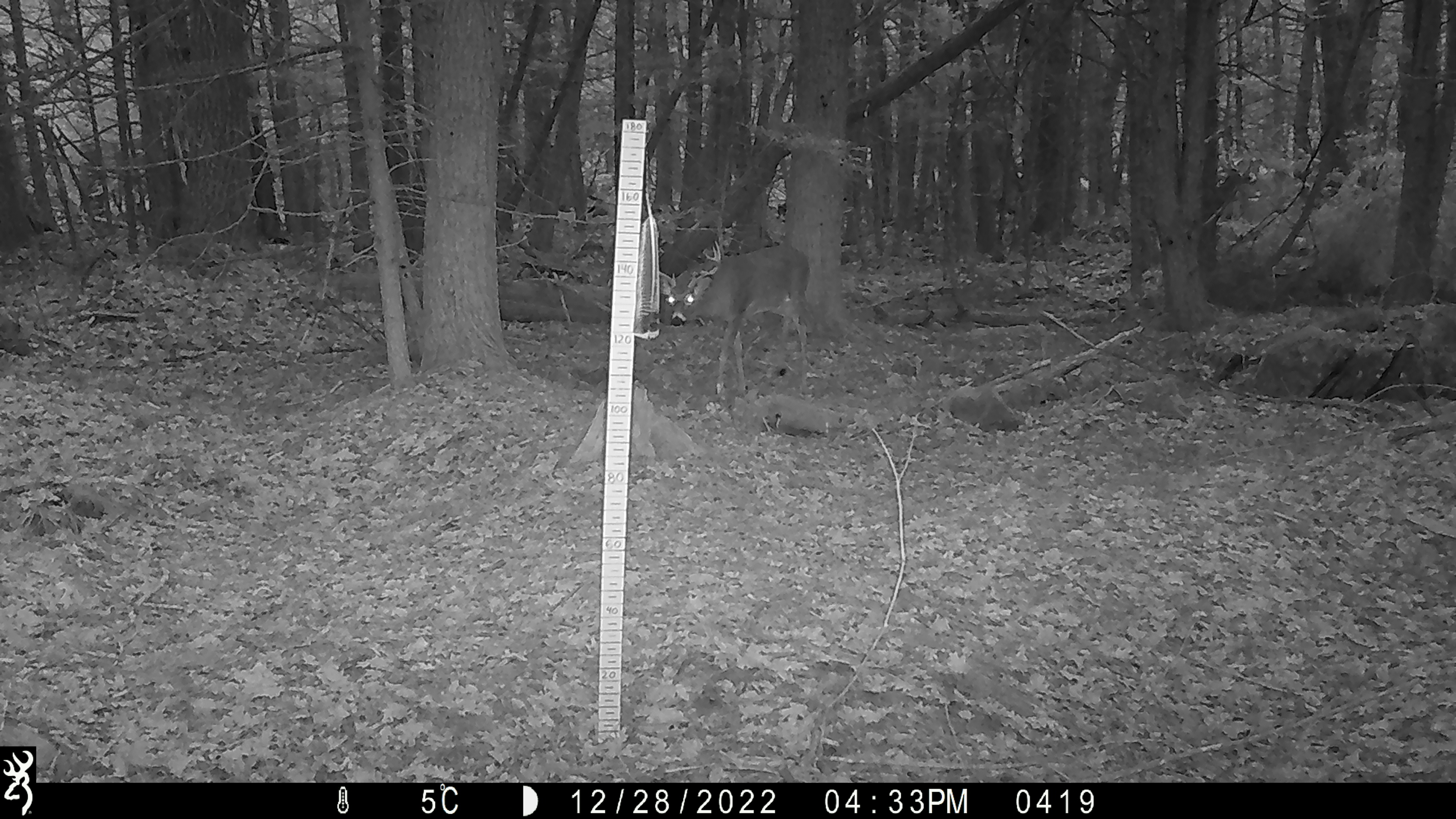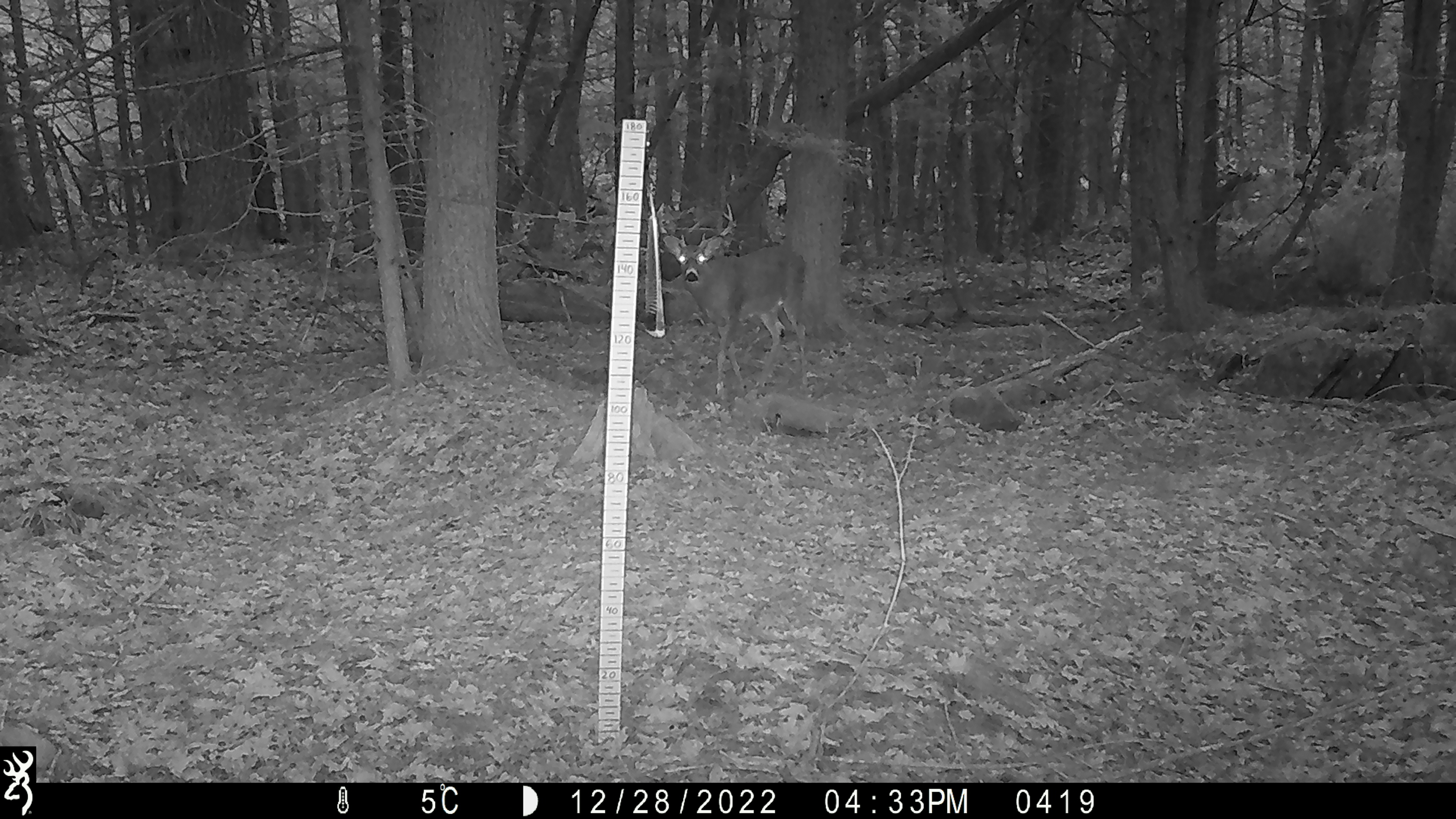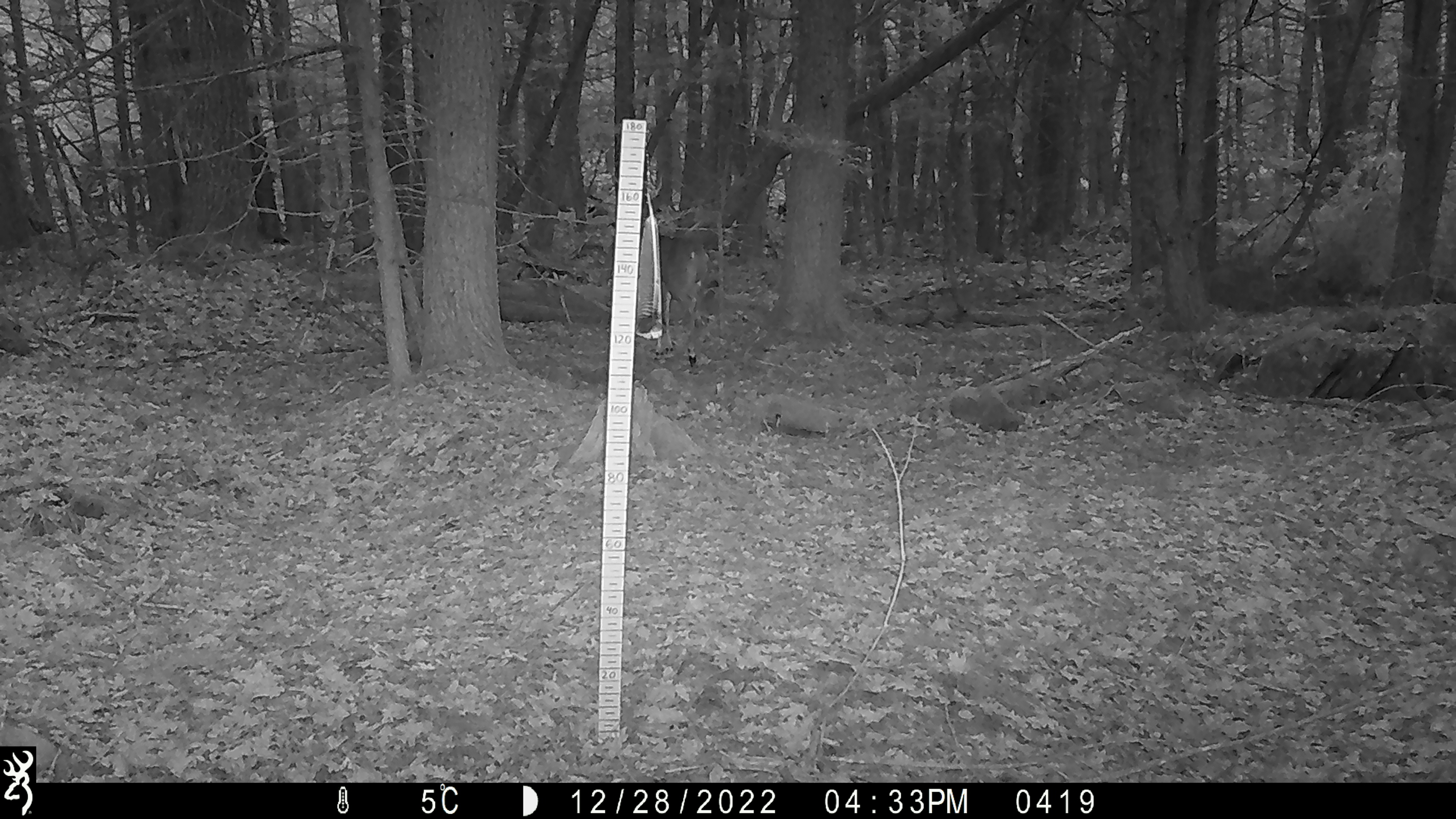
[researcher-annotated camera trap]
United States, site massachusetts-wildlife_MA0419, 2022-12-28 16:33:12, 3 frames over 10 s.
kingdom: Animalia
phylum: Chordata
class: Mammalia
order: Artiodactyla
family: Cervidae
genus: Odocoileus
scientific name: Odocoileus virginianus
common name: white-tailed deer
White-tailed deer (Odocoileus virginianus).